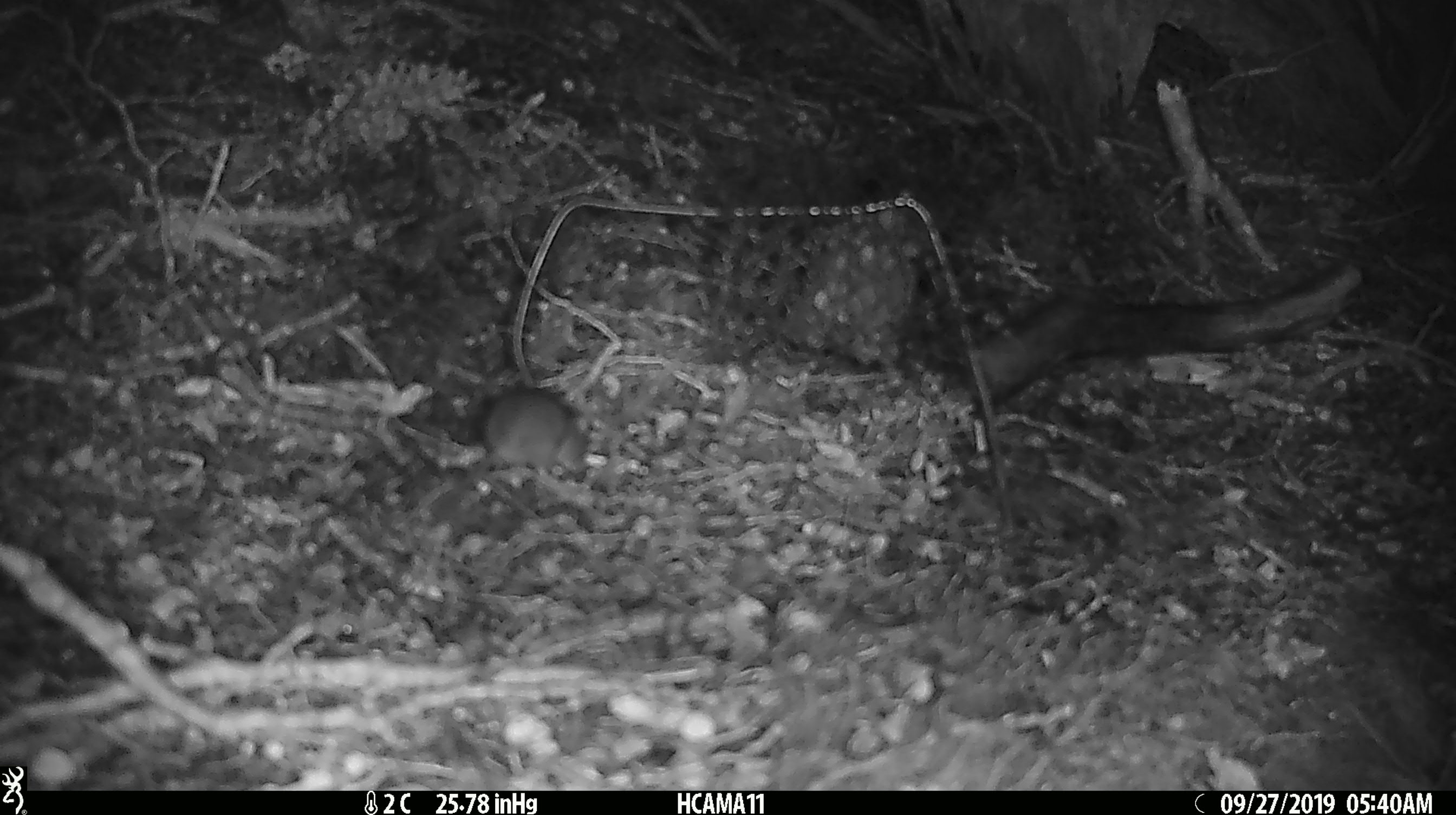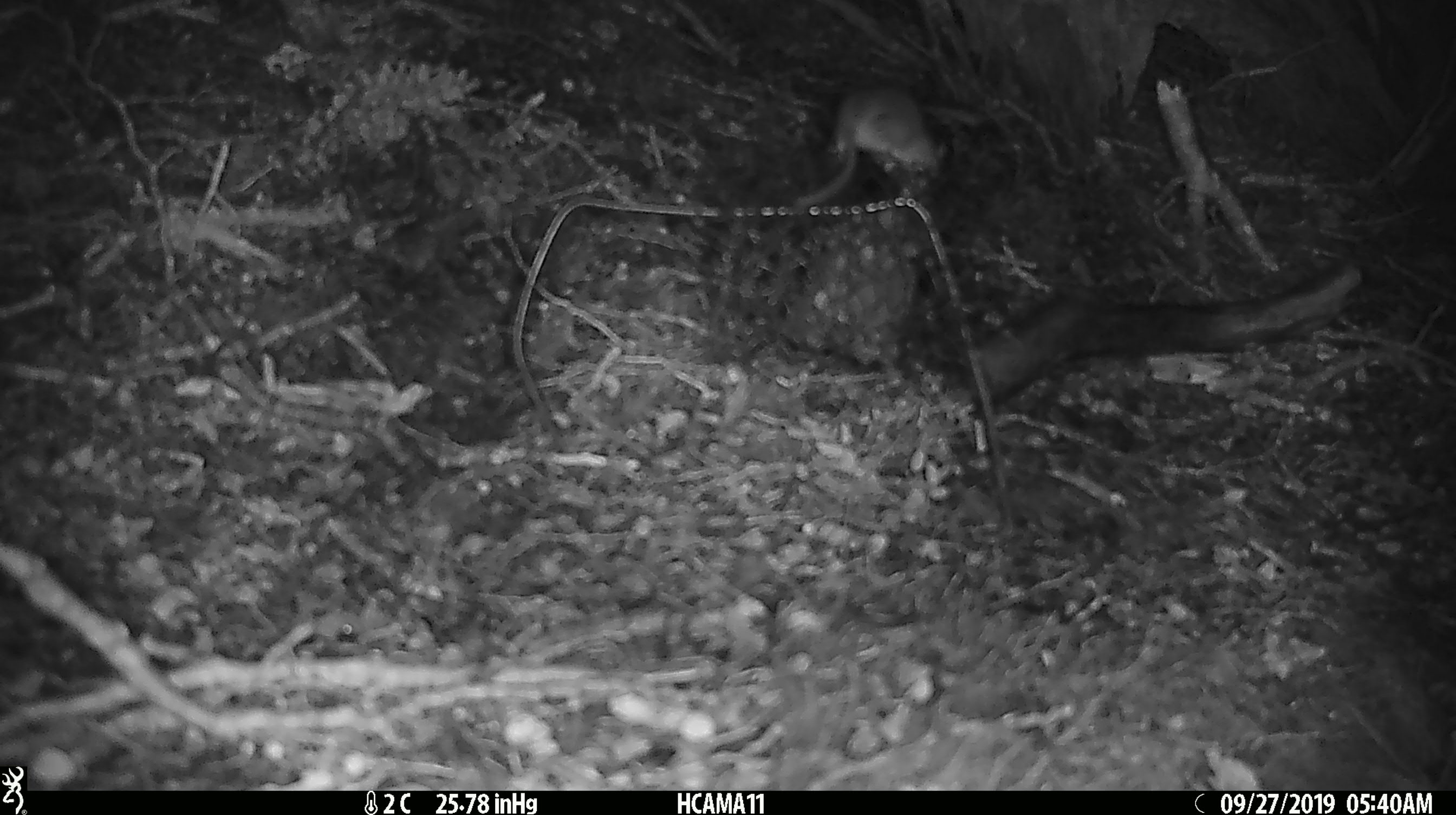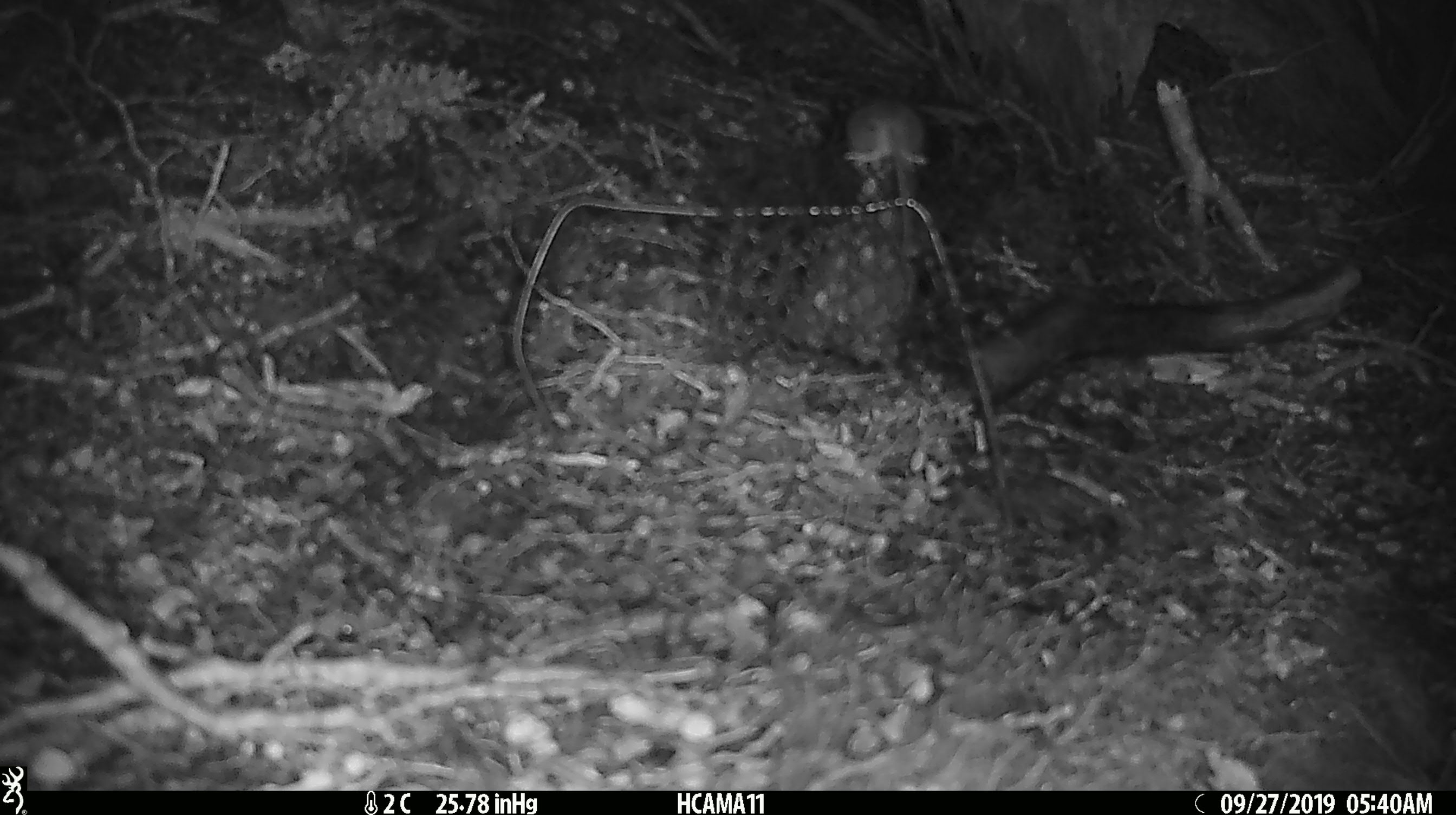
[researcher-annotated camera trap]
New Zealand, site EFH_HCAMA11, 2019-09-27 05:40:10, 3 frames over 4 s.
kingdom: Animalia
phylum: Chordata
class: Mammalia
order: Rodentia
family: Muridae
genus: Mus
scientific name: Mus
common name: mouse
Mouse (Mus).